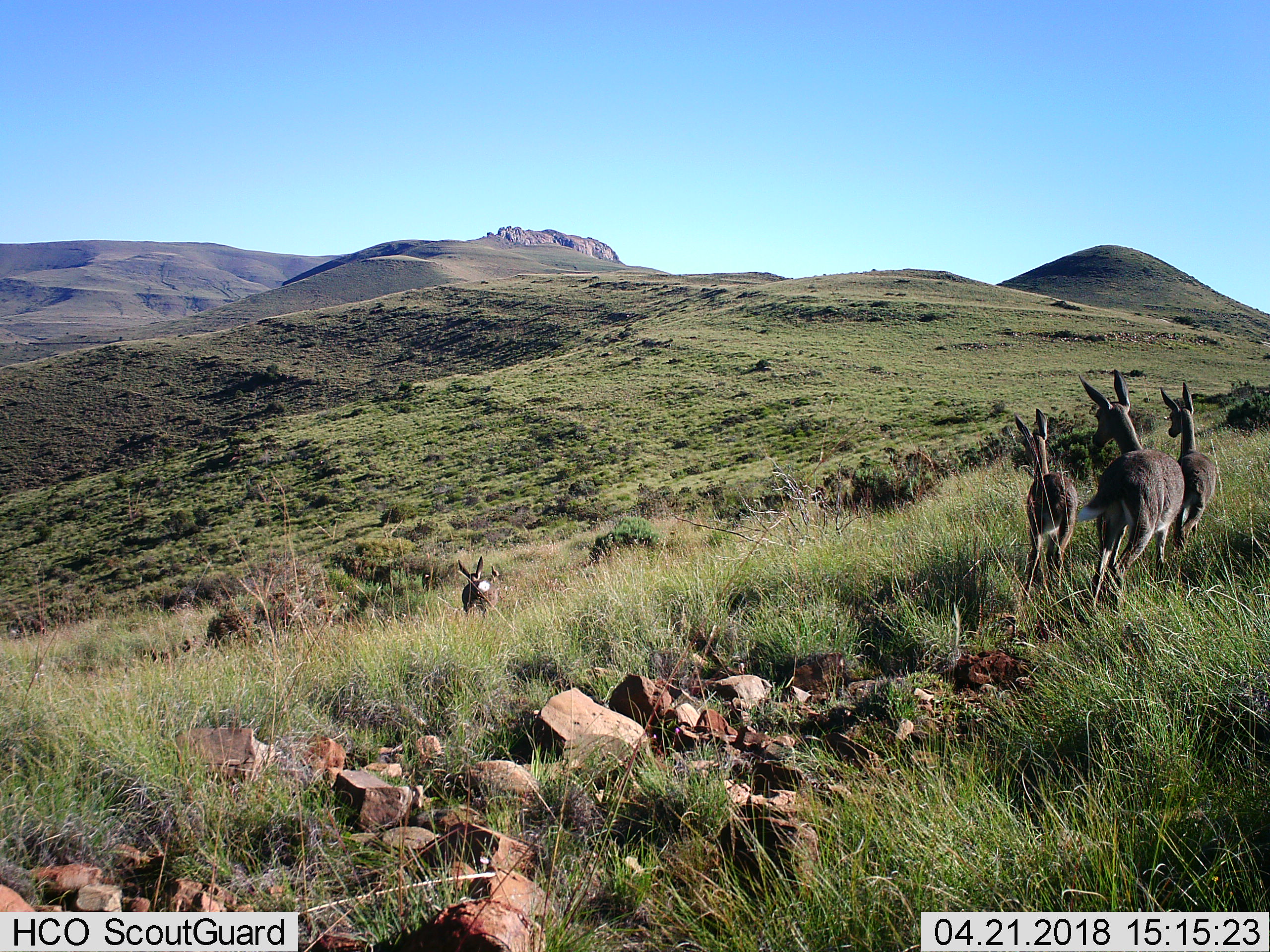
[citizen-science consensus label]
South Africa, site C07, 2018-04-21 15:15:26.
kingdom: Animalia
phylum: Chordata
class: Mammalia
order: Artiodactyla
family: Bovidae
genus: Pelea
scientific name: Pelea capreolus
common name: grey rhebok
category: rhebokgrey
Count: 5.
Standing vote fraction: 100%.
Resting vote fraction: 0%.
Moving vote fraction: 40%.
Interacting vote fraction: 0%.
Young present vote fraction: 0%.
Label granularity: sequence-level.